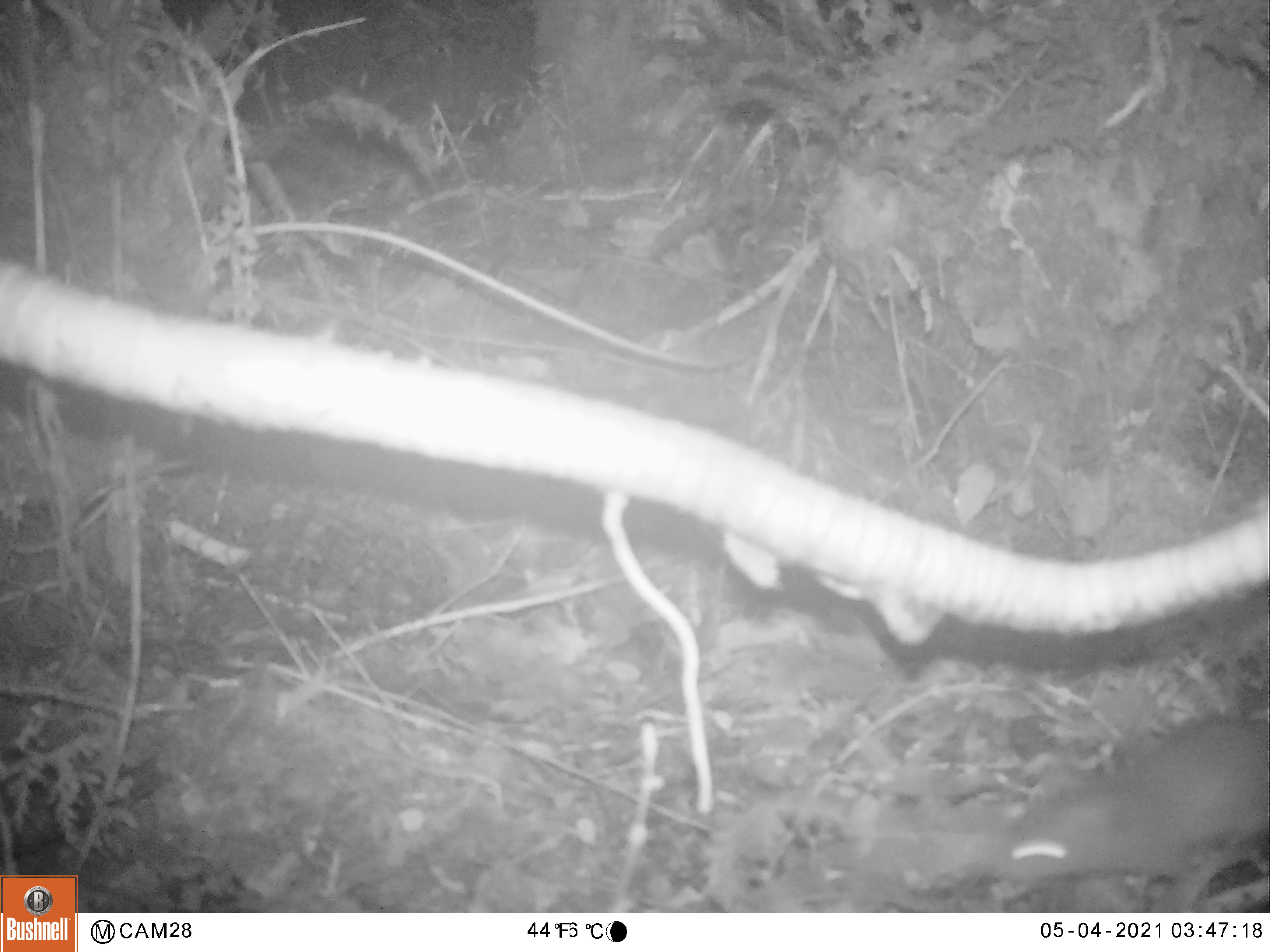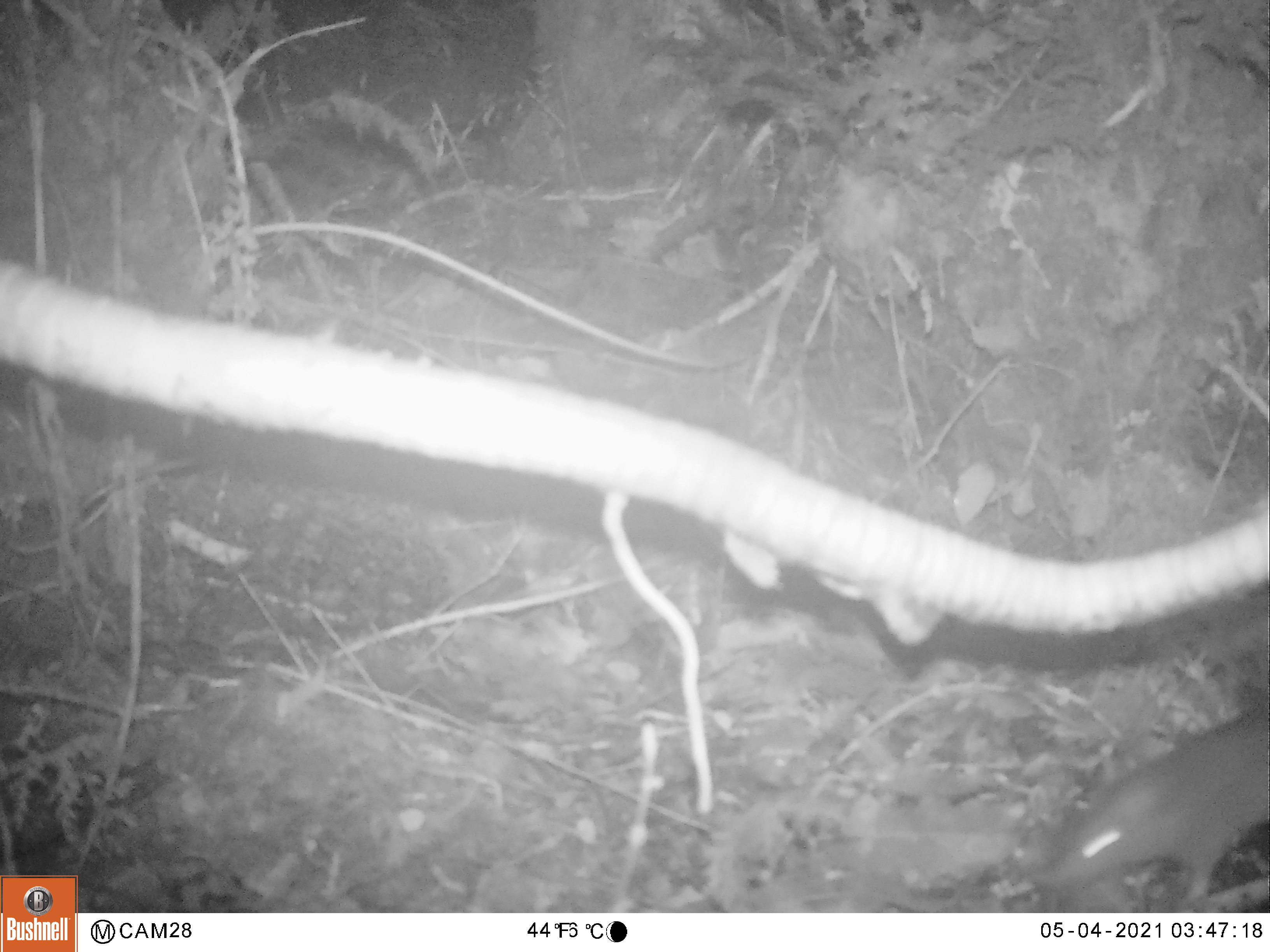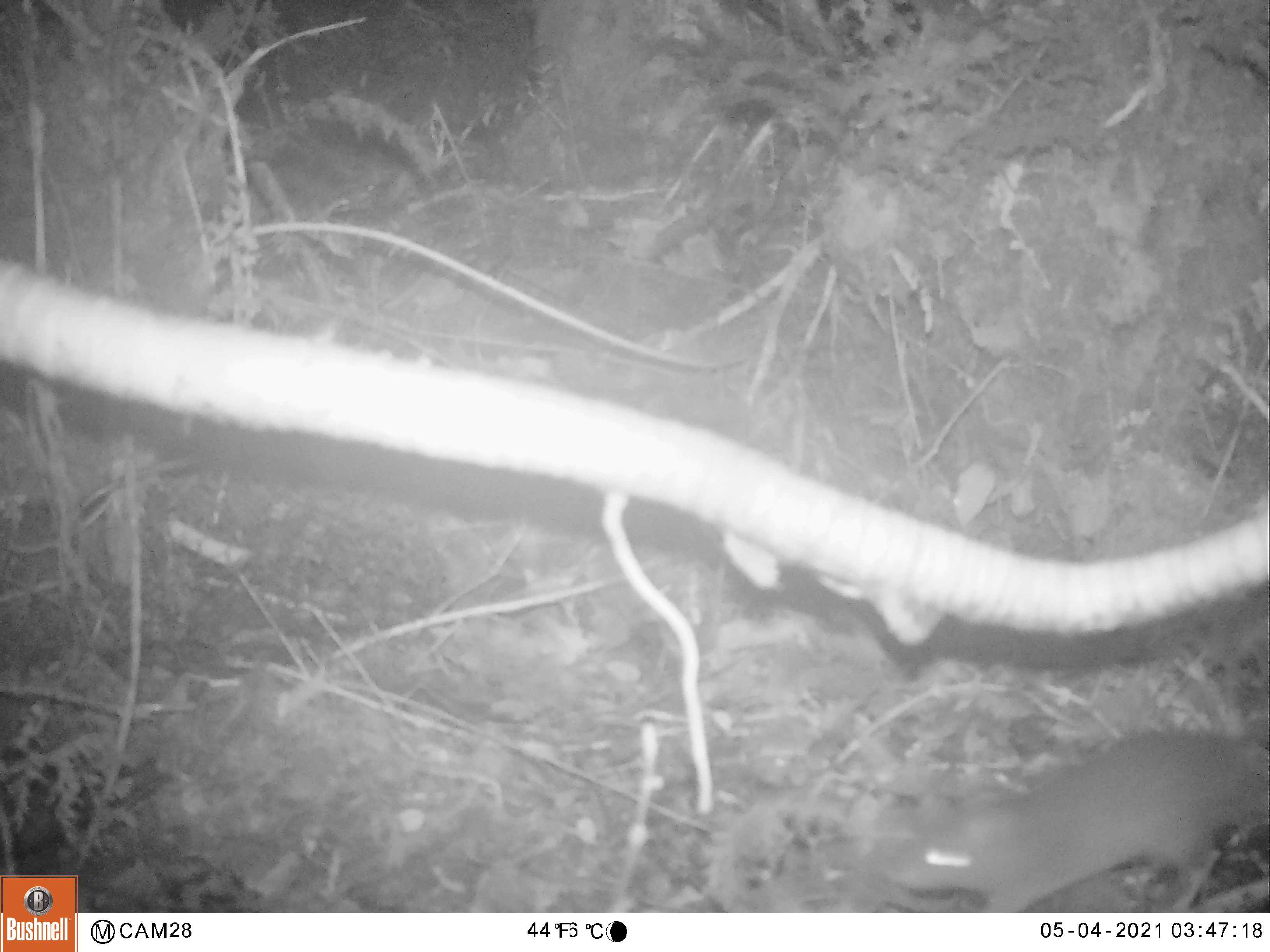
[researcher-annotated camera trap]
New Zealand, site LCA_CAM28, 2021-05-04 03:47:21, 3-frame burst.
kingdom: Animalia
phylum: Chordata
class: Mammalia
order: Rodentia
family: Muridae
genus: Rattus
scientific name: Rattus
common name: rat